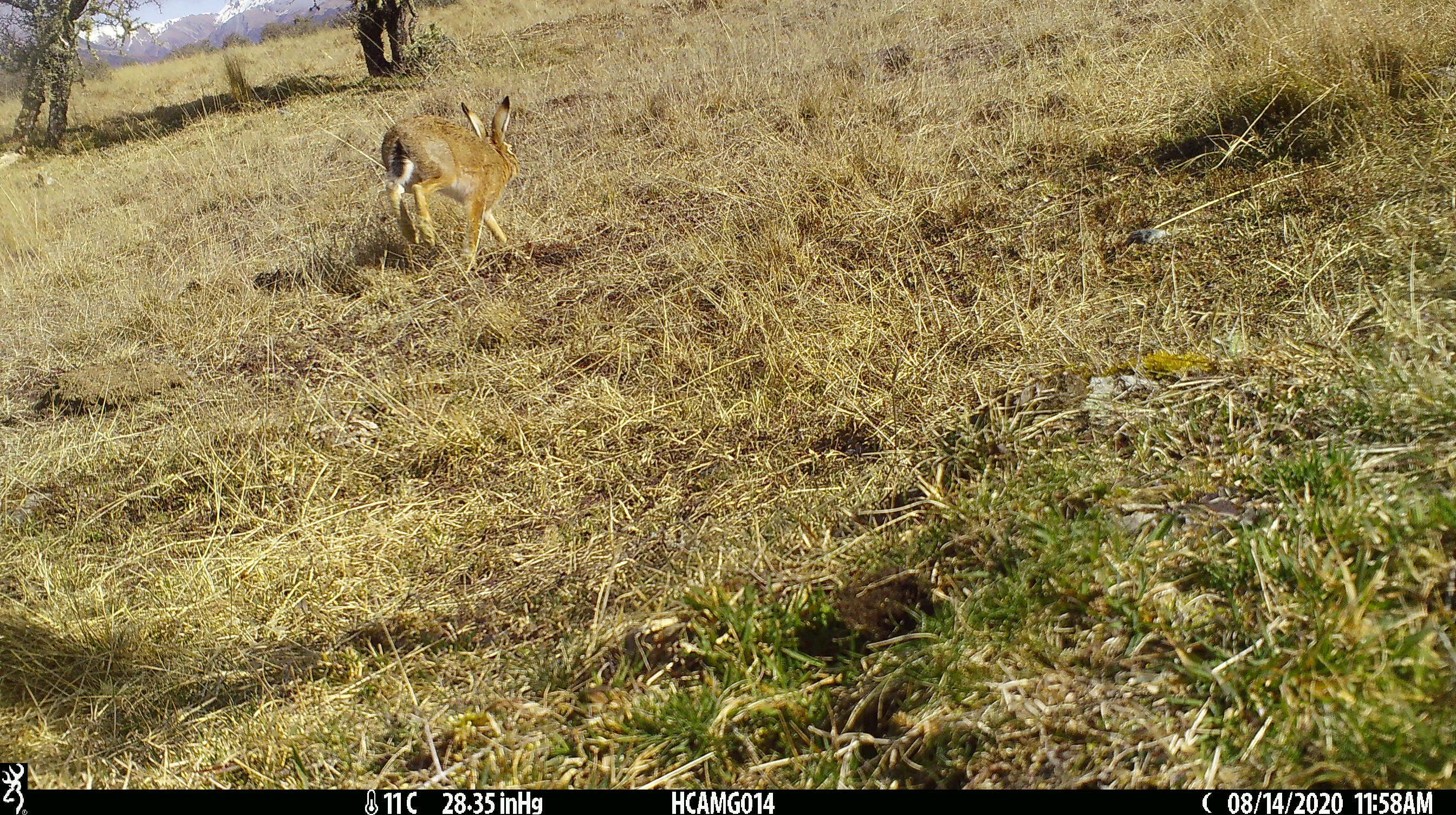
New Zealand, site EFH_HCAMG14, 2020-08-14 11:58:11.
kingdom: Animalia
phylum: Chordata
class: Mammalia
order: Lagomorpha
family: Leporidae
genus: Lepus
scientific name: Lepus europaeus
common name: brown hare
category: hare